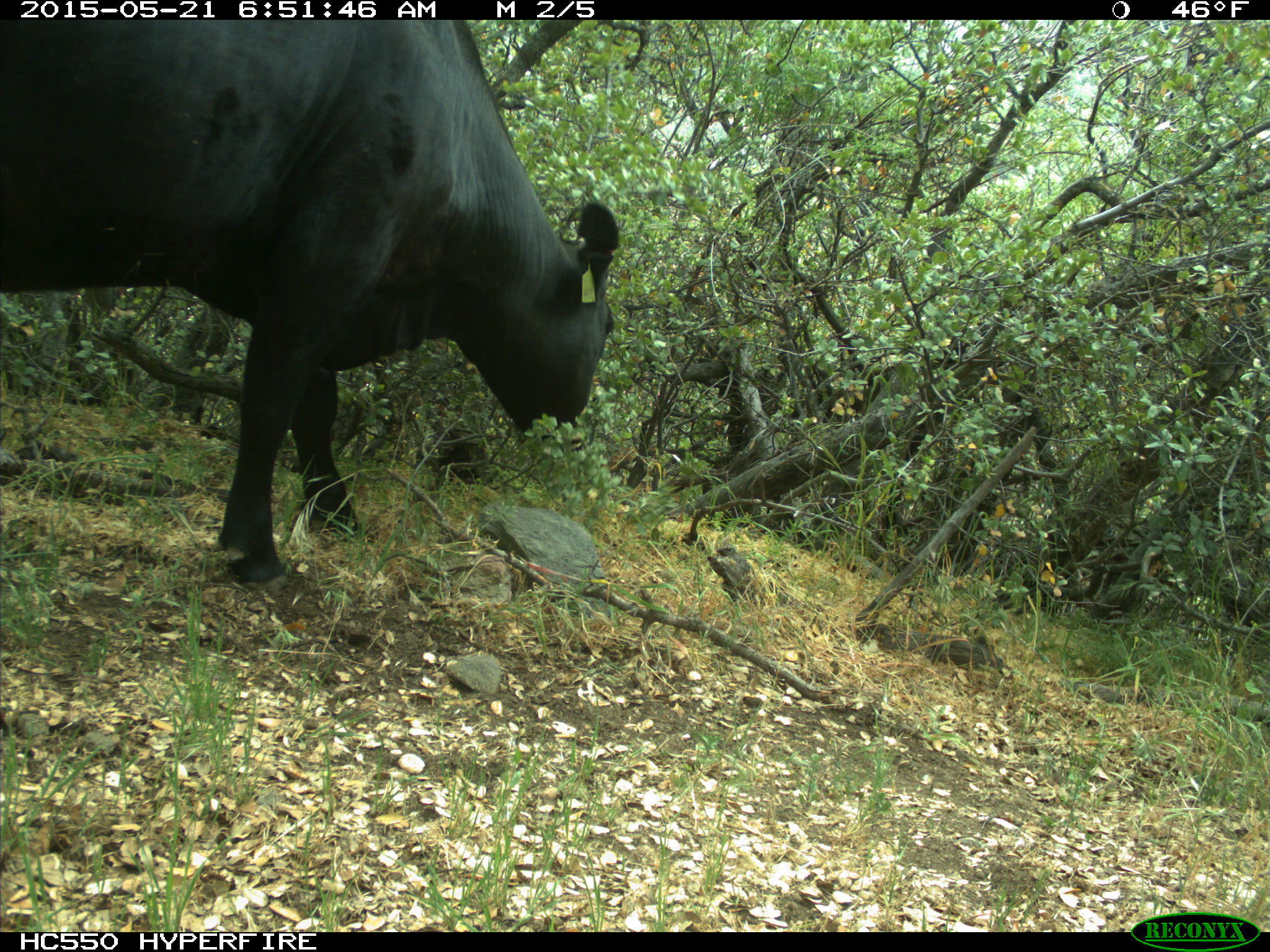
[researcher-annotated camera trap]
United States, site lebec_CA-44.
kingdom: Animalia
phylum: Chordata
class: Mammalia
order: Artiodactyla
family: Bovidae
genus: Bos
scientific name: Bos taurus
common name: domestic cow